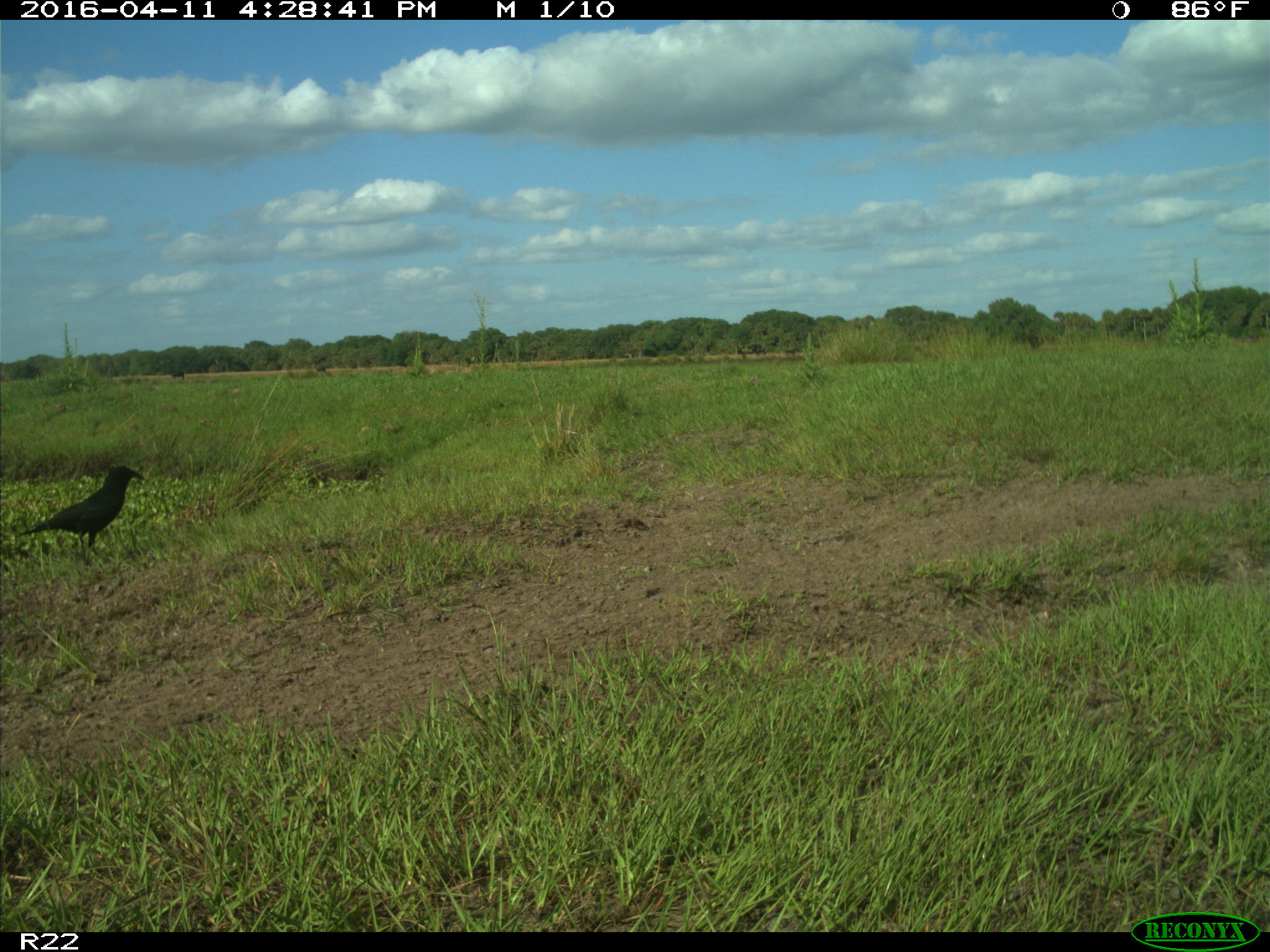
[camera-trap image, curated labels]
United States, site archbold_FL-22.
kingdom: Animalia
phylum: Chordata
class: Aves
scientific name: Aves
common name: birds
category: unidentified bird